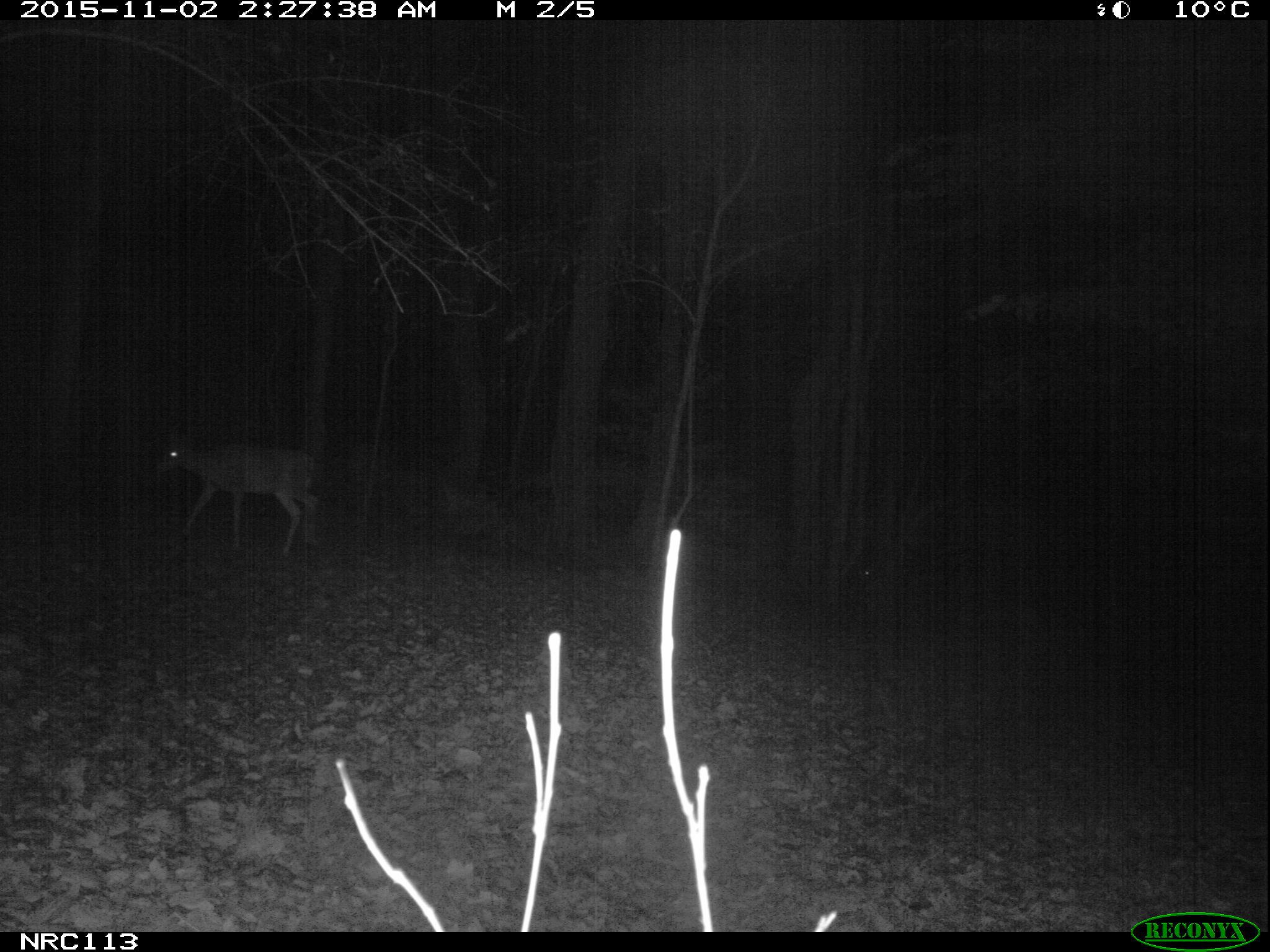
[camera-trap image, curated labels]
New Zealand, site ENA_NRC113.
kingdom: Animalia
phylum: Chordata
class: Mammalia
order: Artiodactyla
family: Cervidae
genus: Odocoileus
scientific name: Odocoileus virginianus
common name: white-tailed deer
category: white tailed deer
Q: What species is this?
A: White tailed deer (white-tailed deer) (Odocoileus virginianus).